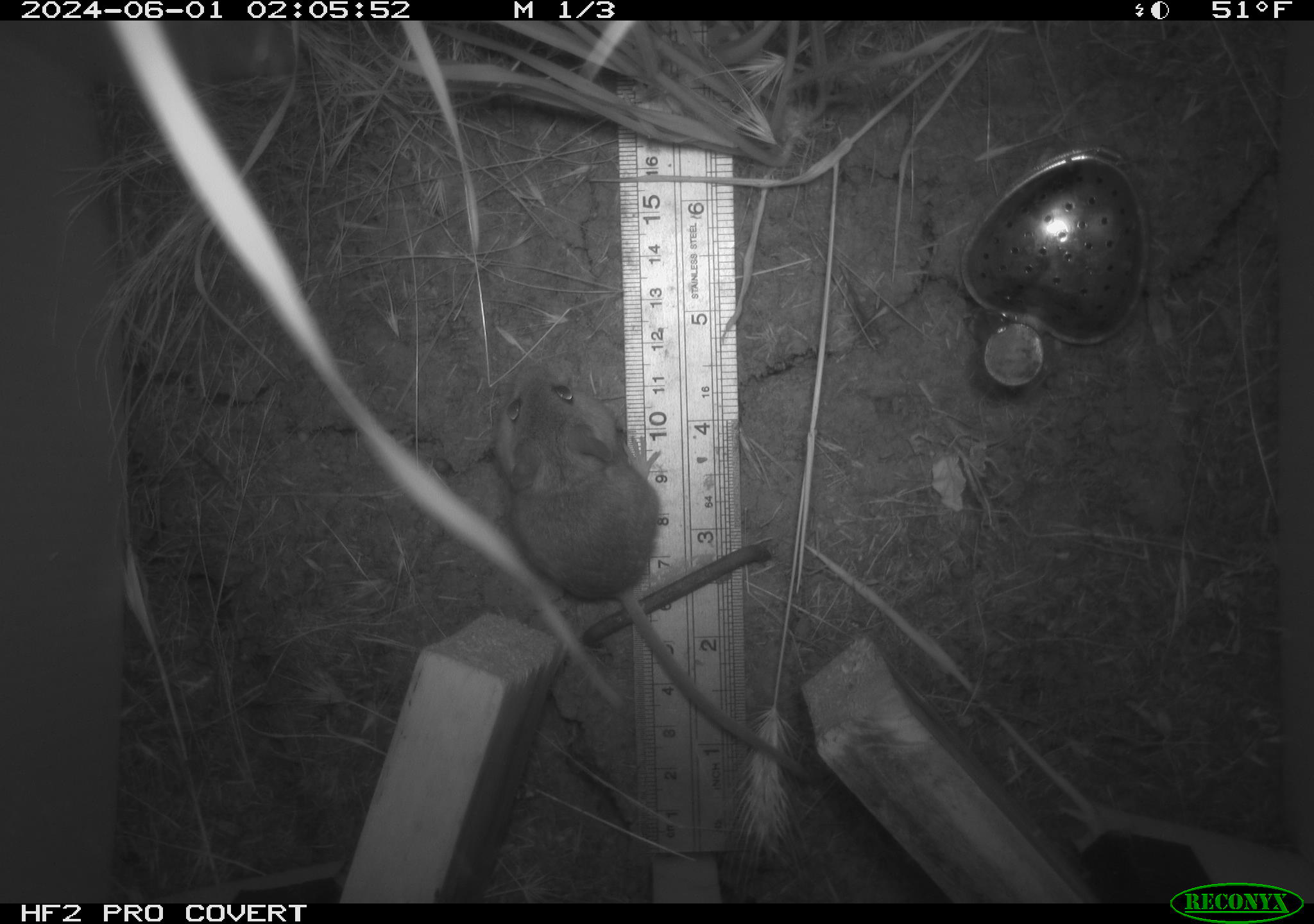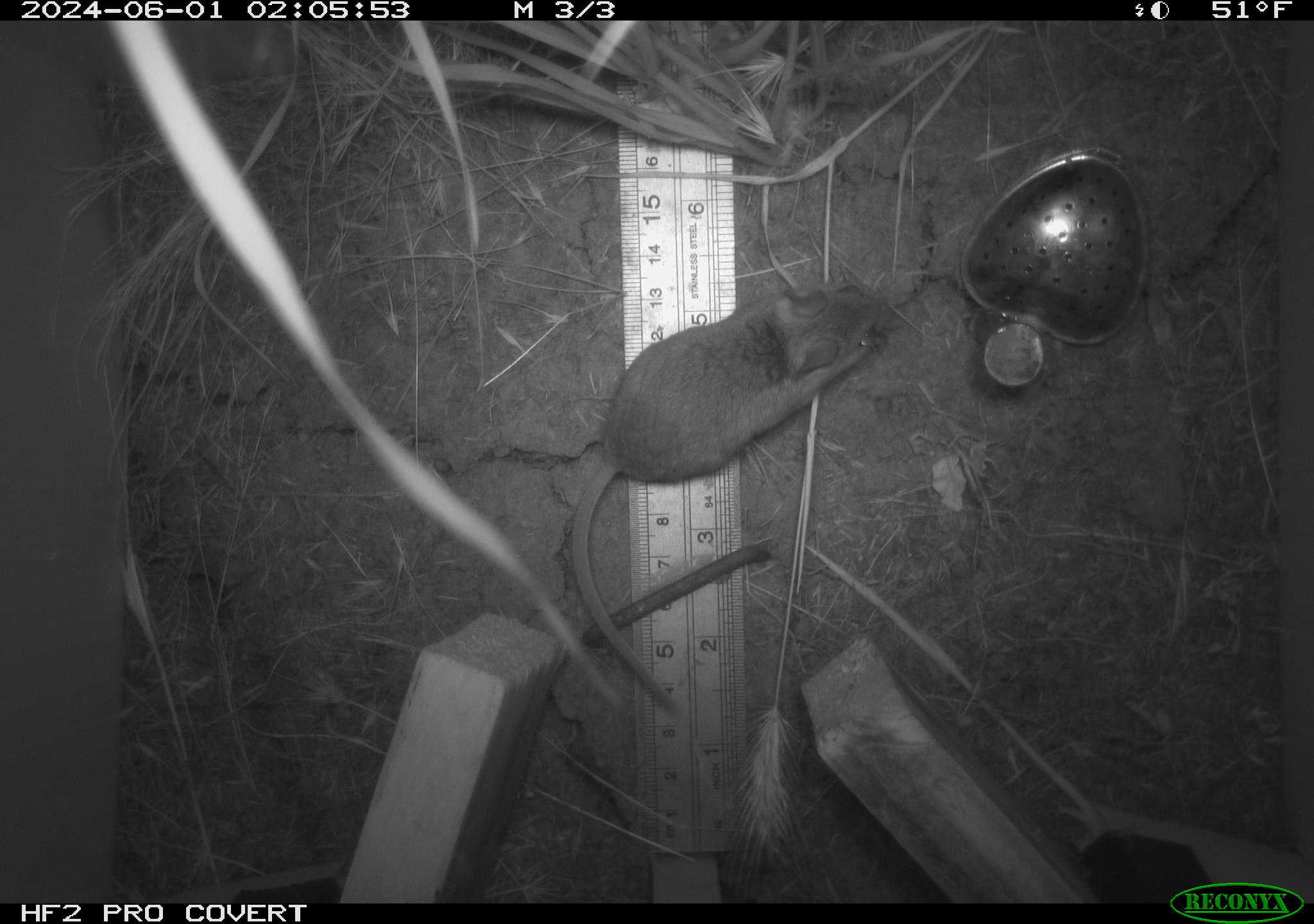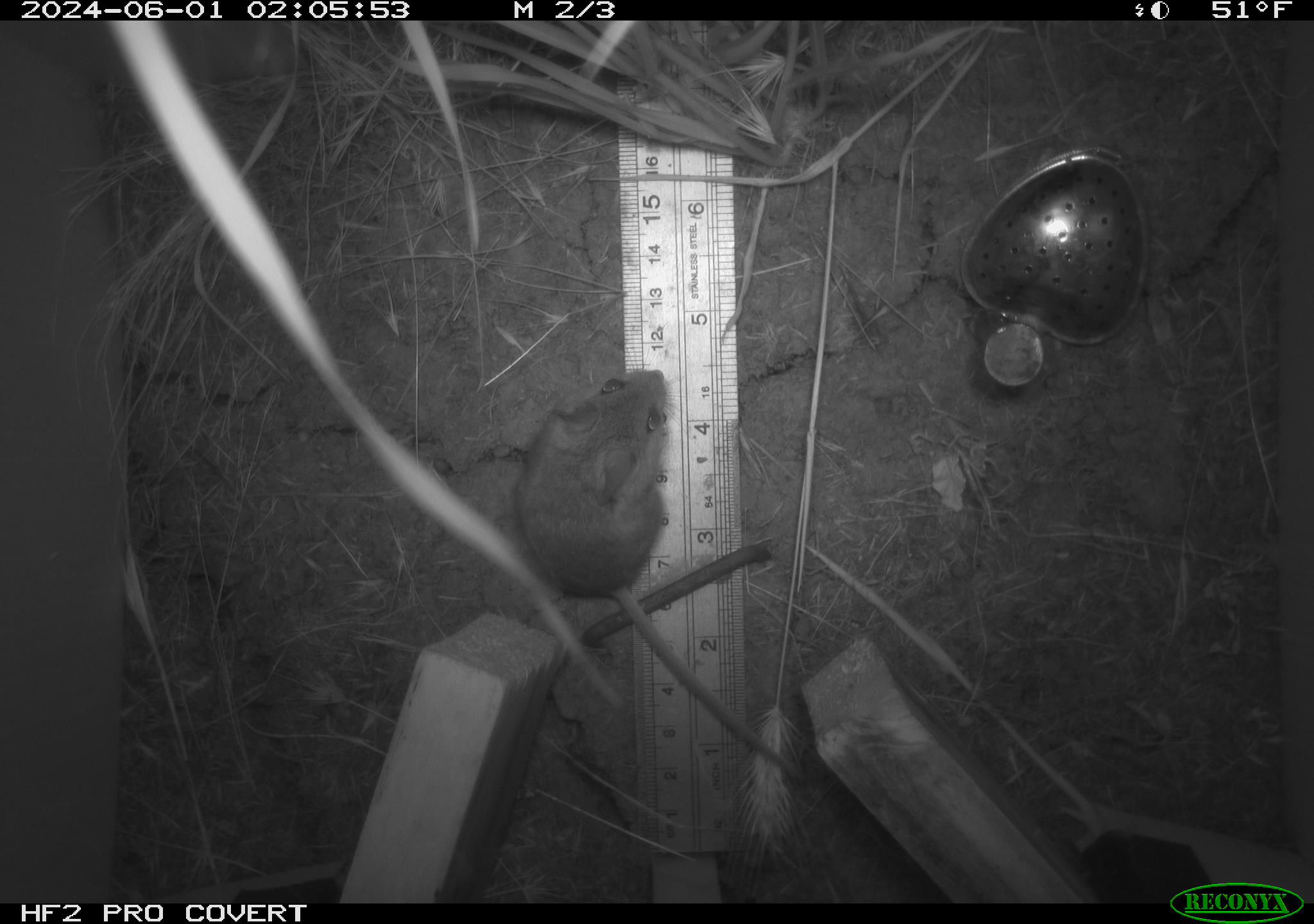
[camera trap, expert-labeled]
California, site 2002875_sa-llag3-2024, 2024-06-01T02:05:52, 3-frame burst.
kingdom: Animalia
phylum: Chordata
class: Mammalia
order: Rodentia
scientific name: Rodentia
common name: rodent